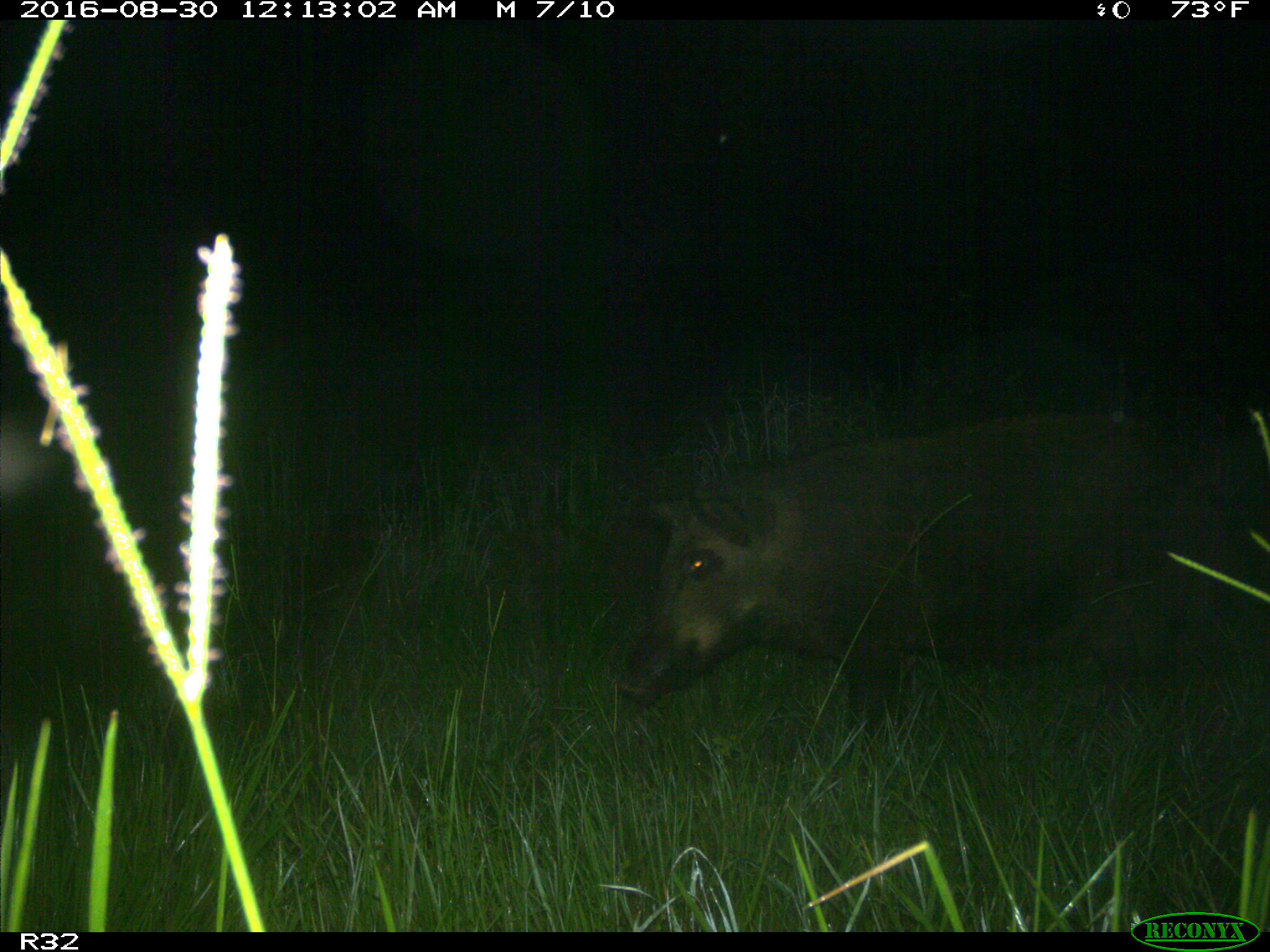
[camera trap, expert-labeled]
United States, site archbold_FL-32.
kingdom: Animalia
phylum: Chordata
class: Mammalia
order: Artiodactyla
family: Suidae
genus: Sus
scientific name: Sus scrofa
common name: wild boar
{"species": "Sus scrofa (wild boar)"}